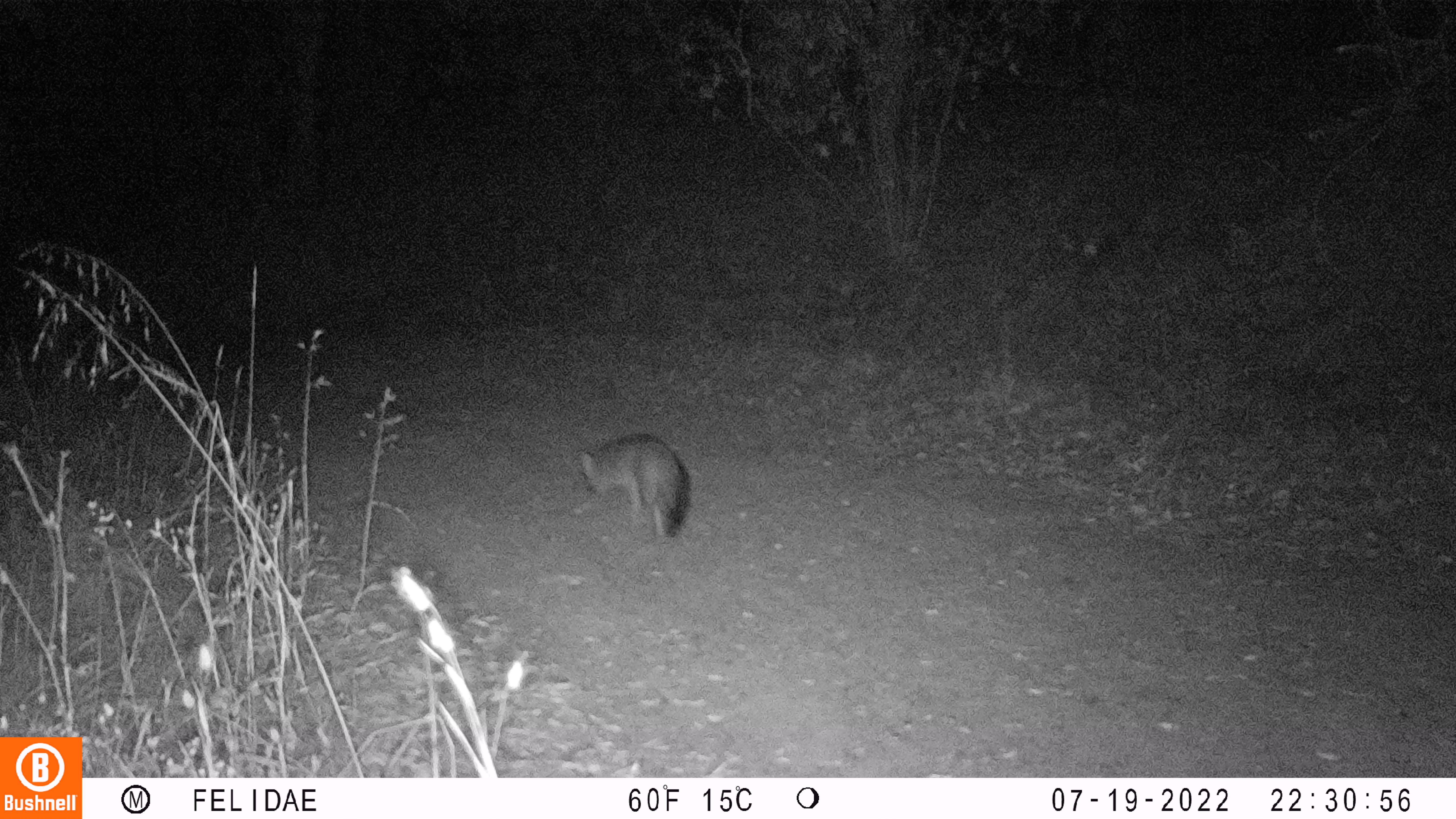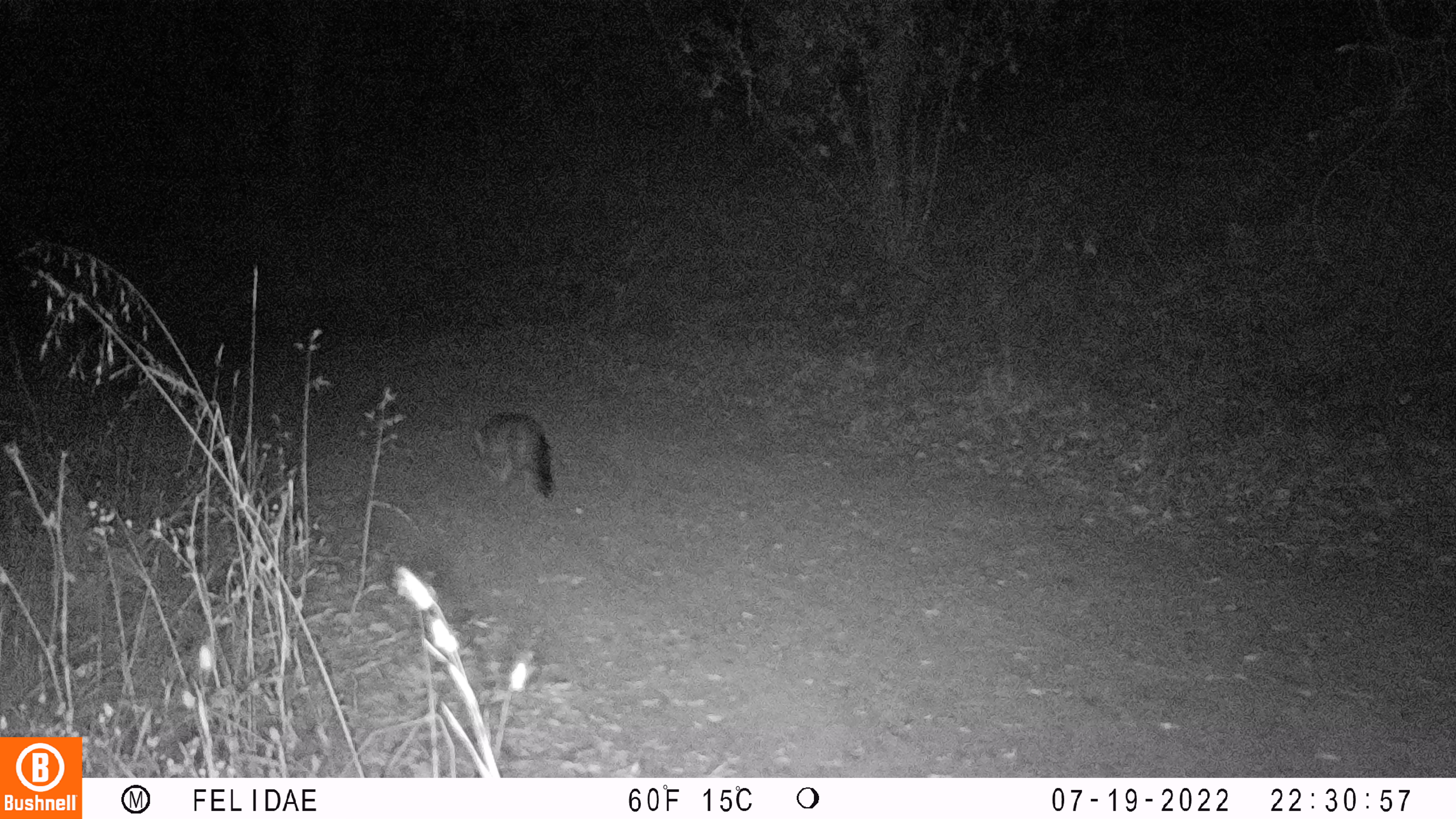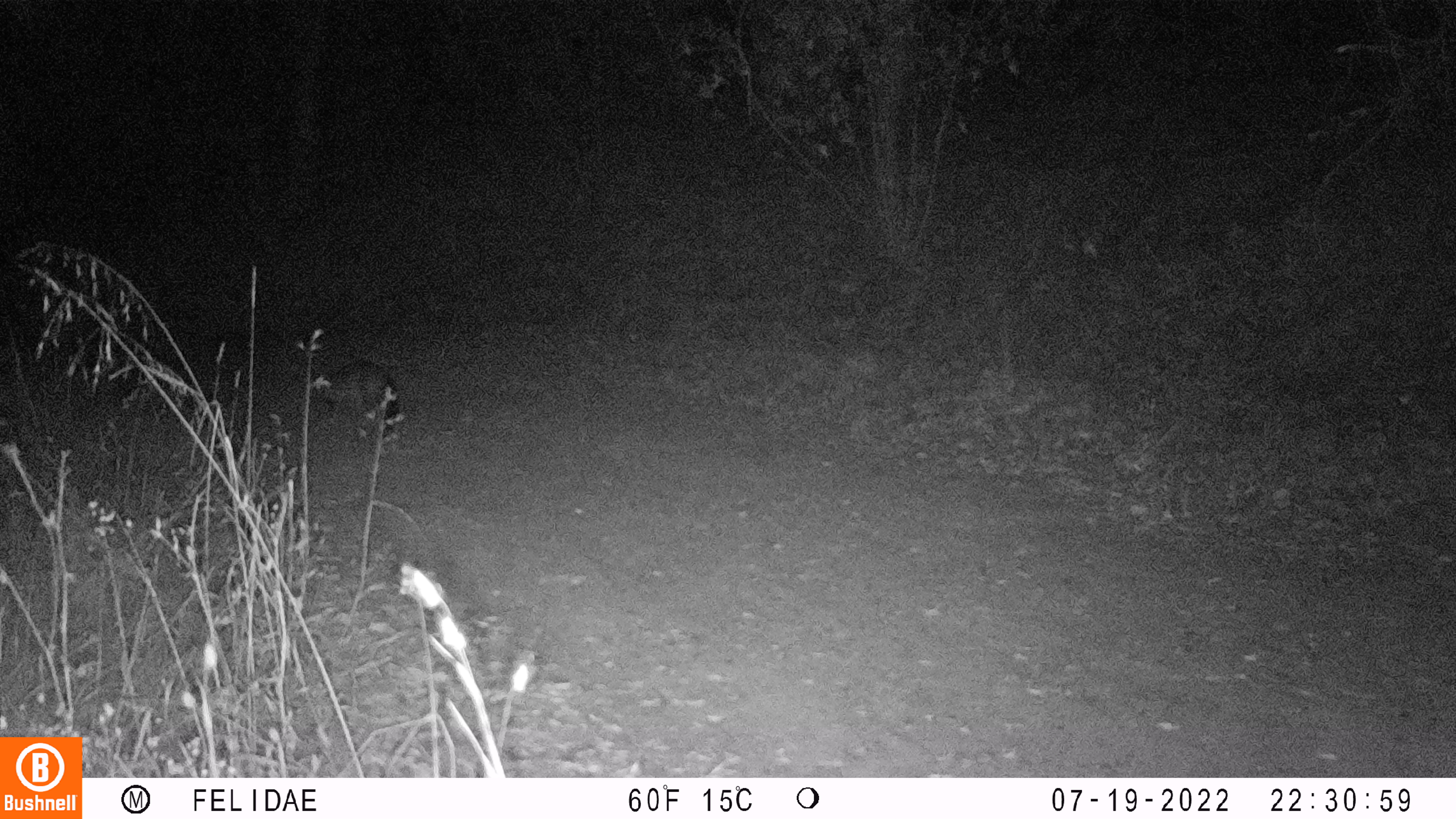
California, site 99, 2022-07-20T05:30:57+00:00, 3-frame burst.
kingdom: Animalia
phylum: Chordata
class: Mammalia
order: Carnivora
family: Canidae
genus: Urocyon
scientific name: Urocyon cinereoargenteus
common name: gray fox